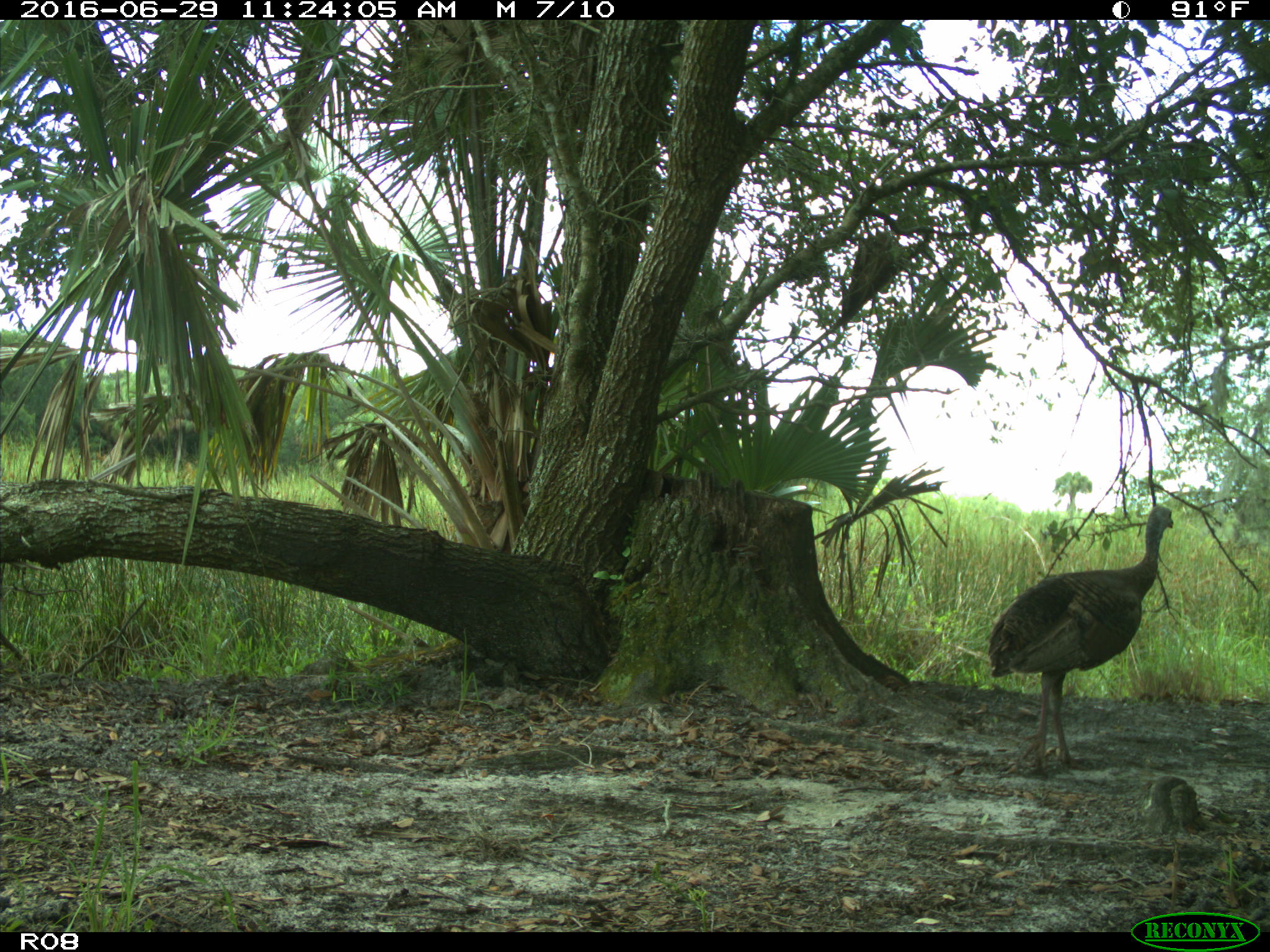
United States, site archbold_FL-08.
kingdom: Animalia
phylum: Chordata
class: Aves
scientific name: Aves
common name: birds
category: unidentified bird